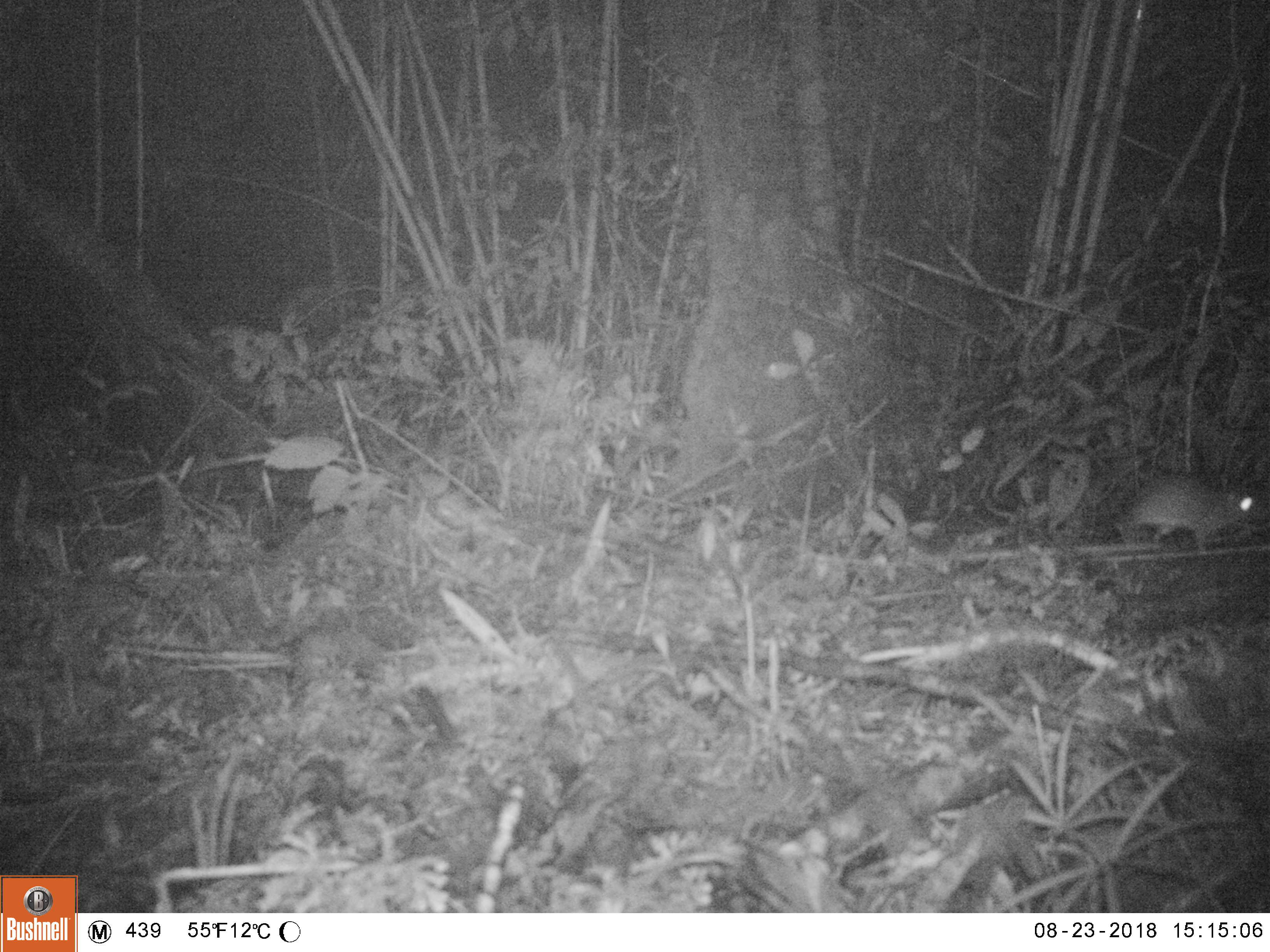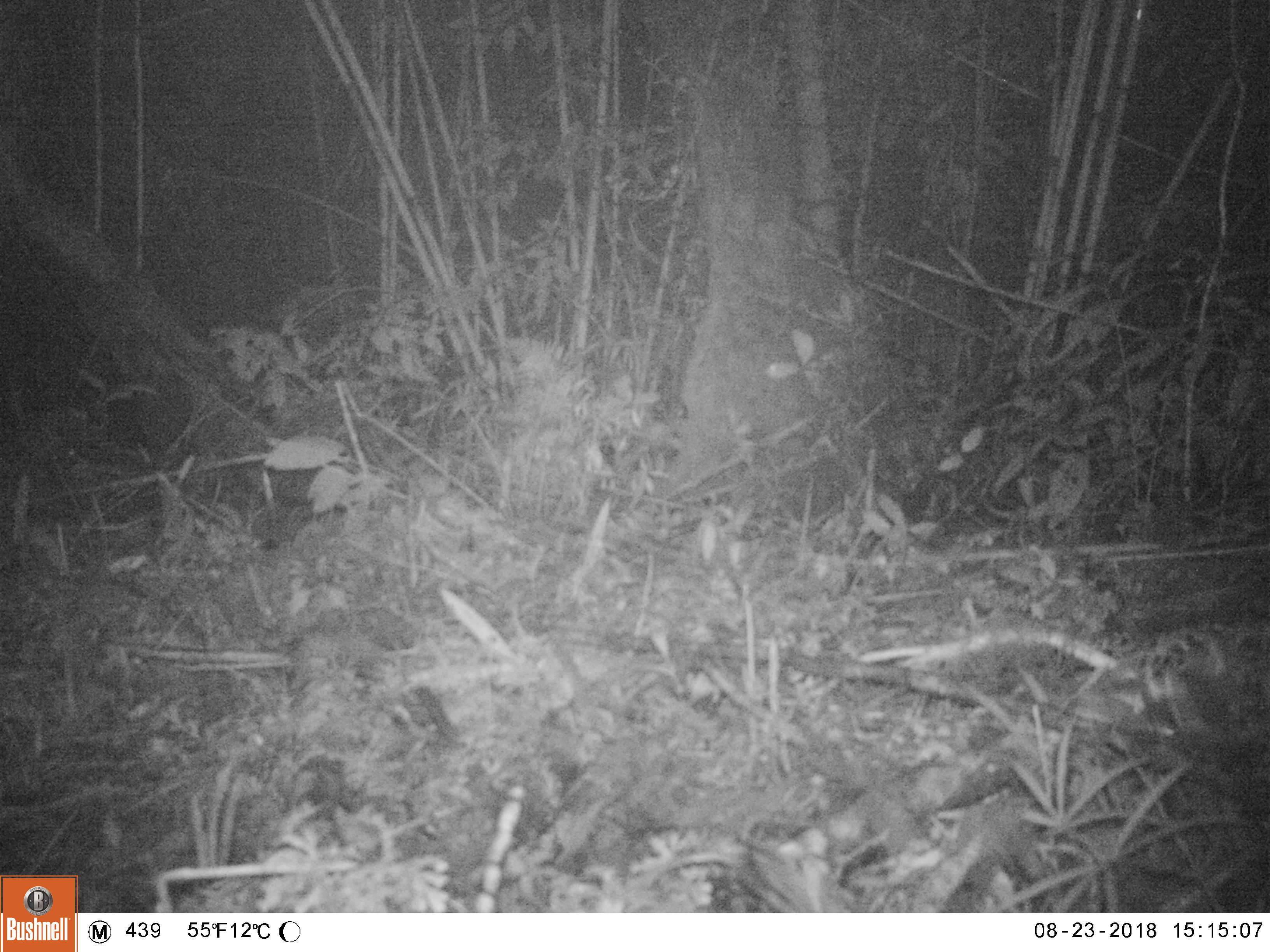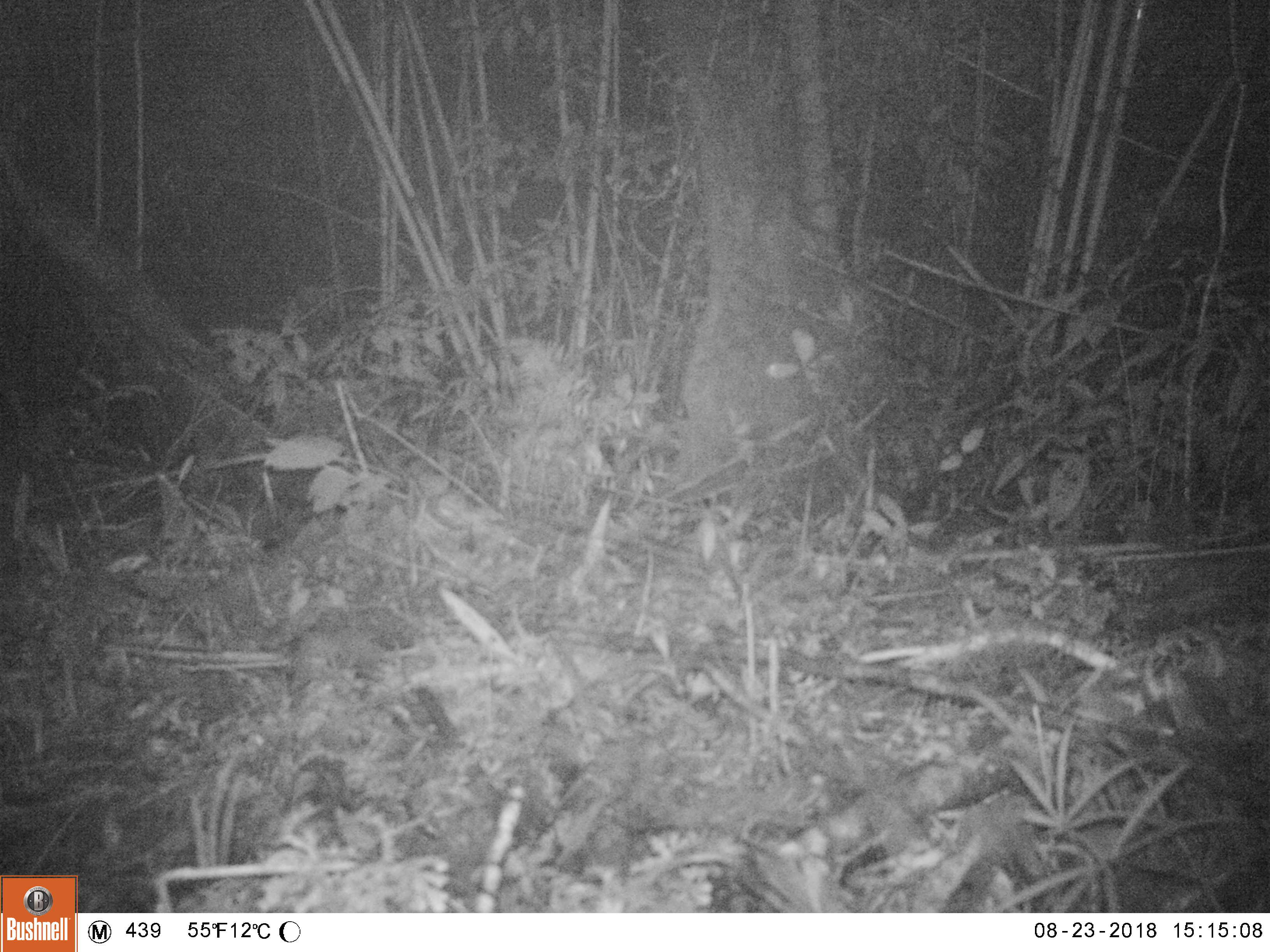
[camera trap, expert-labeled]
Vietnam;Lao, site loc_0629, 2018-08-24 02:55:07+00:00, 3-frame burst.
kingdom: Animalia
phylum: Chordata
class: Mammalia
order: Rodentia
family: Muridae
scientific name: Muridae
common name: old-world mice and rats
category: unidentified murid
Unidentified murid (old-world mice and rats) (Muridae). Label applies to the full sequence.